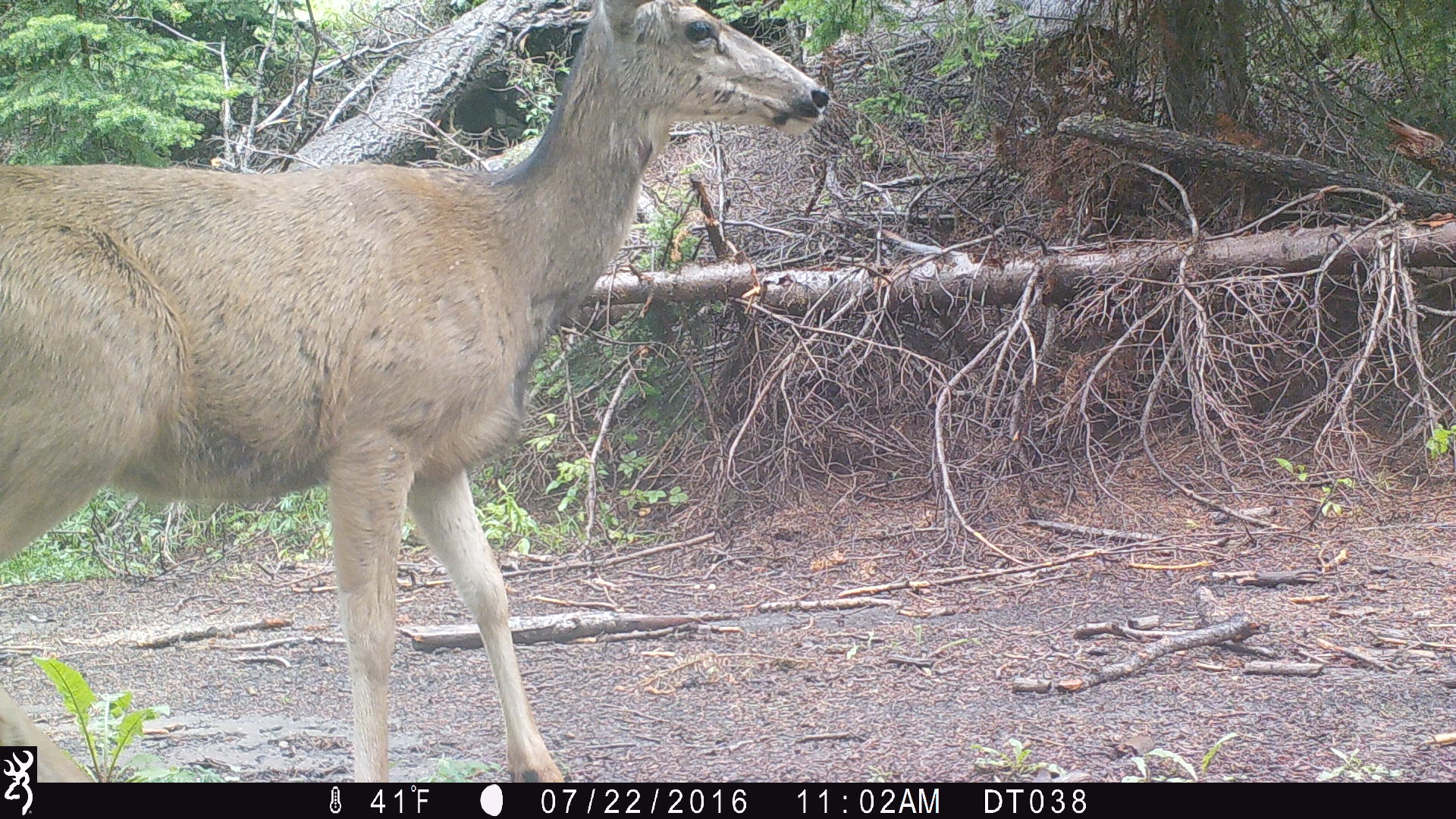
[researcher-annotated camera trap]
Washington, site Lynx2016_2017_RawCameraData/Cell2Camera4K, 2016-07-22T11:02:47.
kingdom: Animalia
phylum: Chordata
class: Mammalia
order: Artiodactyla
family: Cervidae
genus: Odocoileus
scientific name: Odocoileus hemionus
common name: mule deer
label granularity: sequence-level